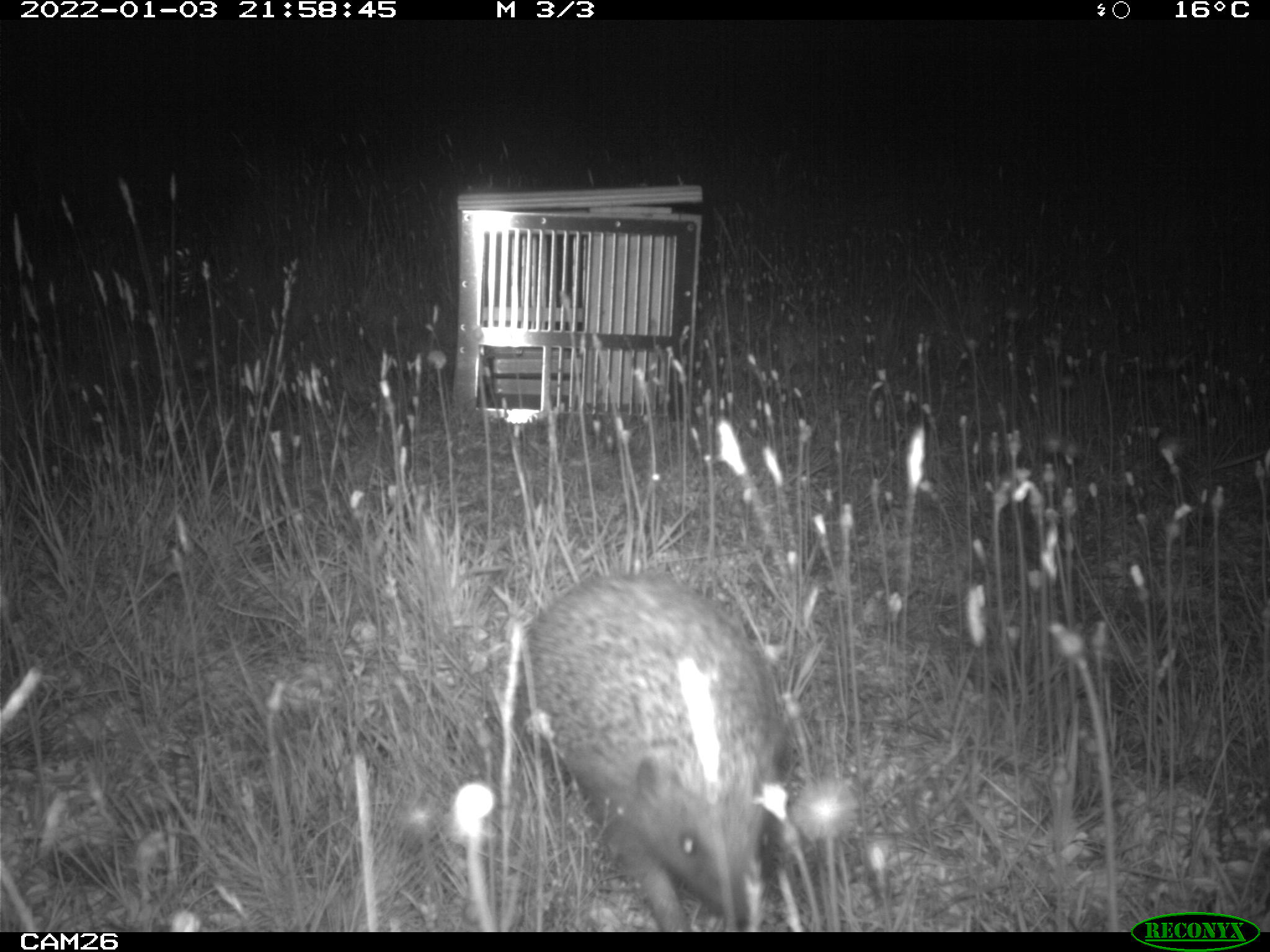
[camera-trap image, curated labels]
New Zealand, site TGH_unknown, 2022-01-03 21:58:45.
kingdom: Animalia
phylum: Chordata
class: Mammalia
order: Eulipotyphla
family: Erinaceidae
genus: Erinaceus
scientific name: Erinaceus europaeus europaeus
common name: european hedgehog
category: hedgehog